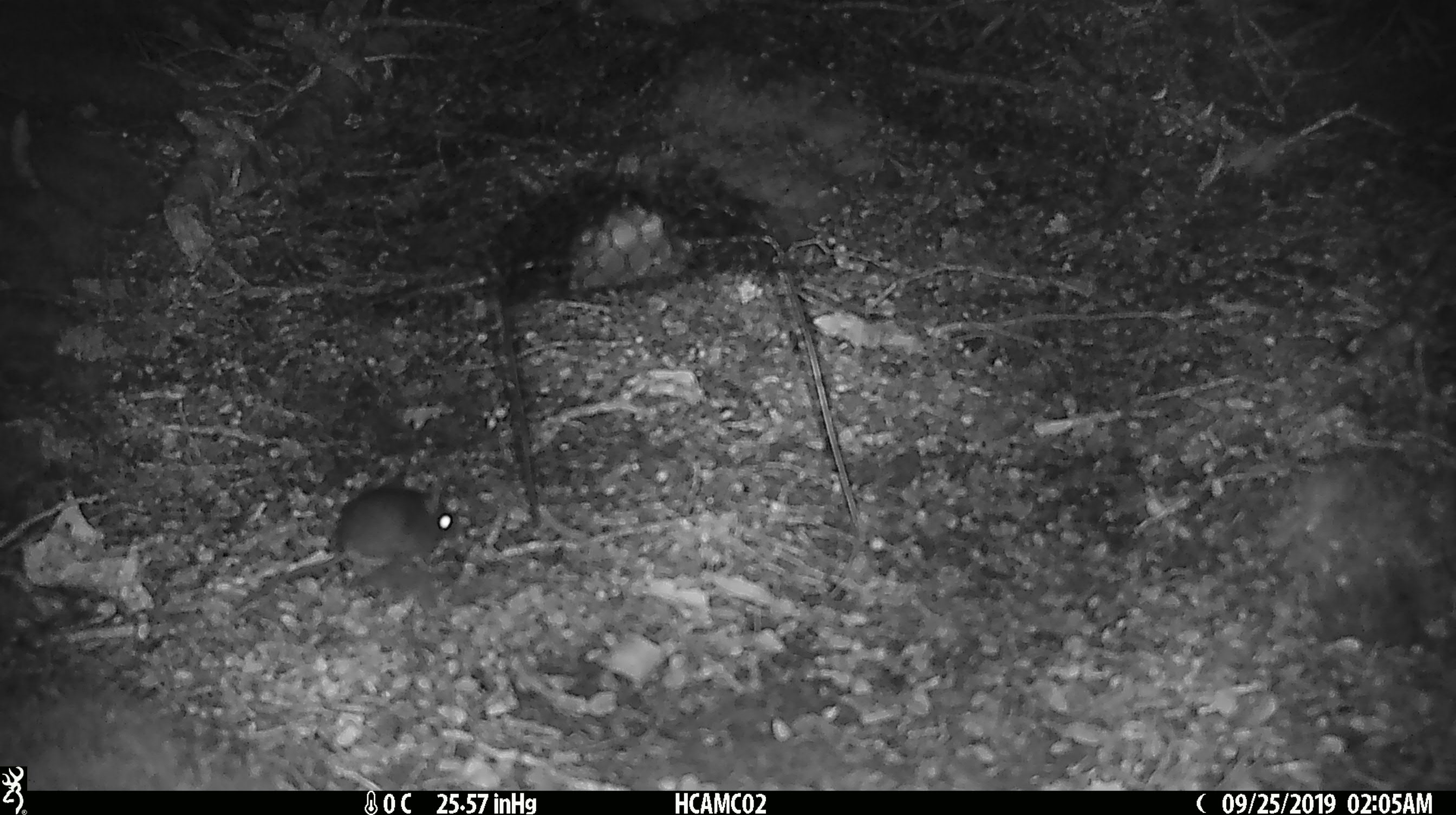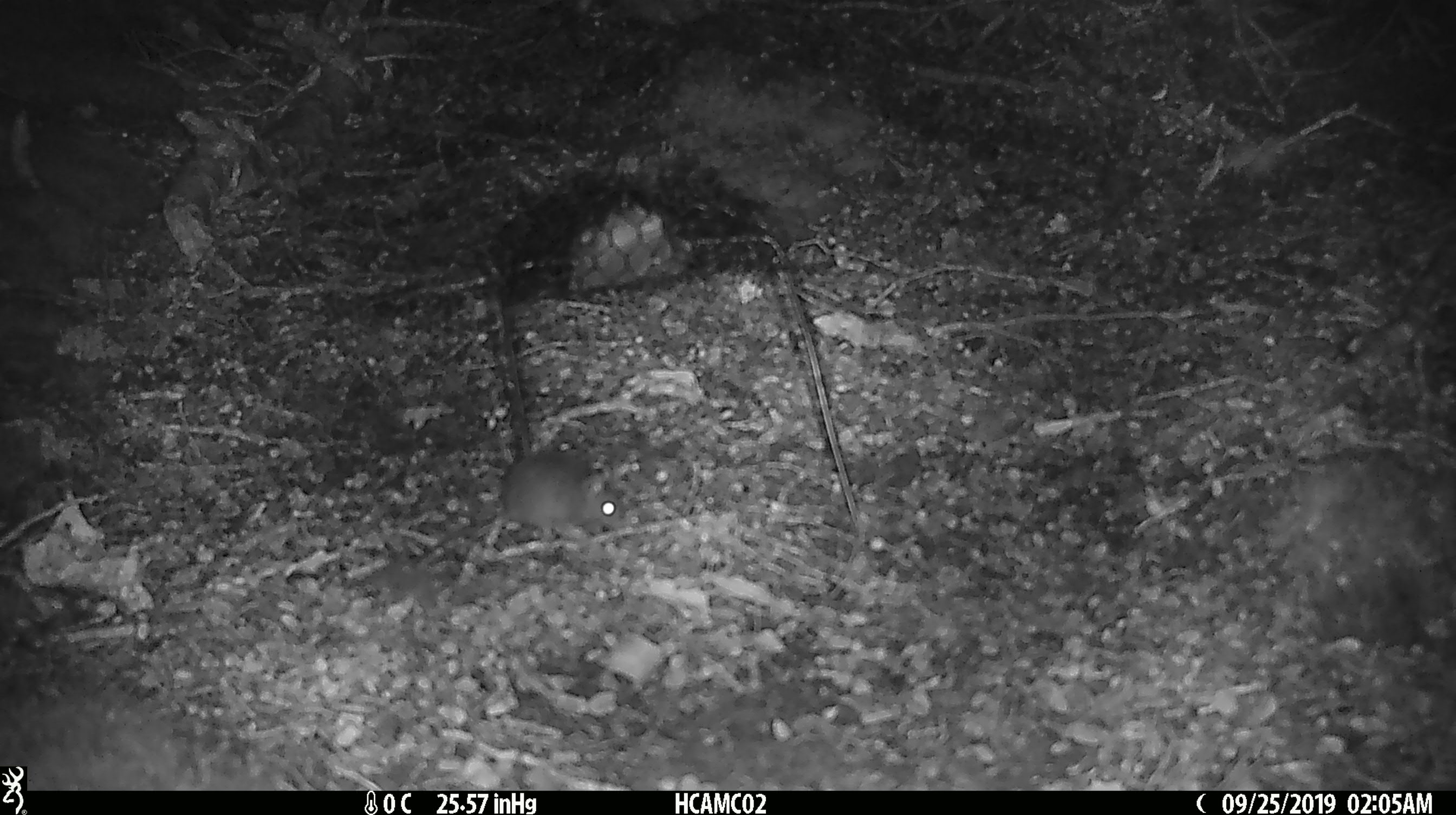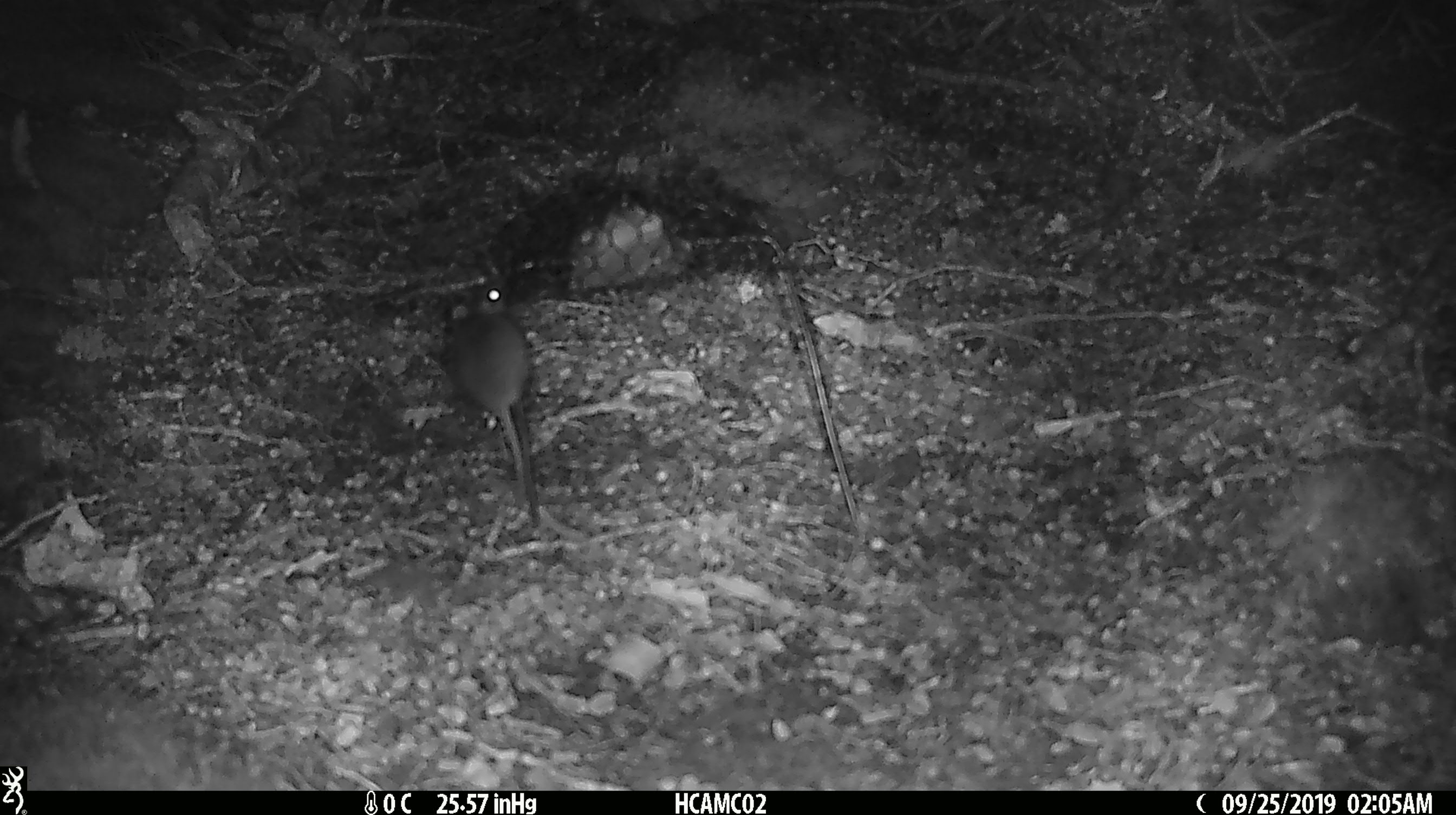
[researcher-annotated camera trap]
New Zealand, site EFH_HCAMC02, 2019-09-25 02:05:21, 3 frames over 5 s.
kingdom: Animalia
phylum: Chordata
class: Mammalia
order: Rodentia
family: Muridae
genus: Mus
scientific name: Mus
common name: mouse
Mouse (Mus).